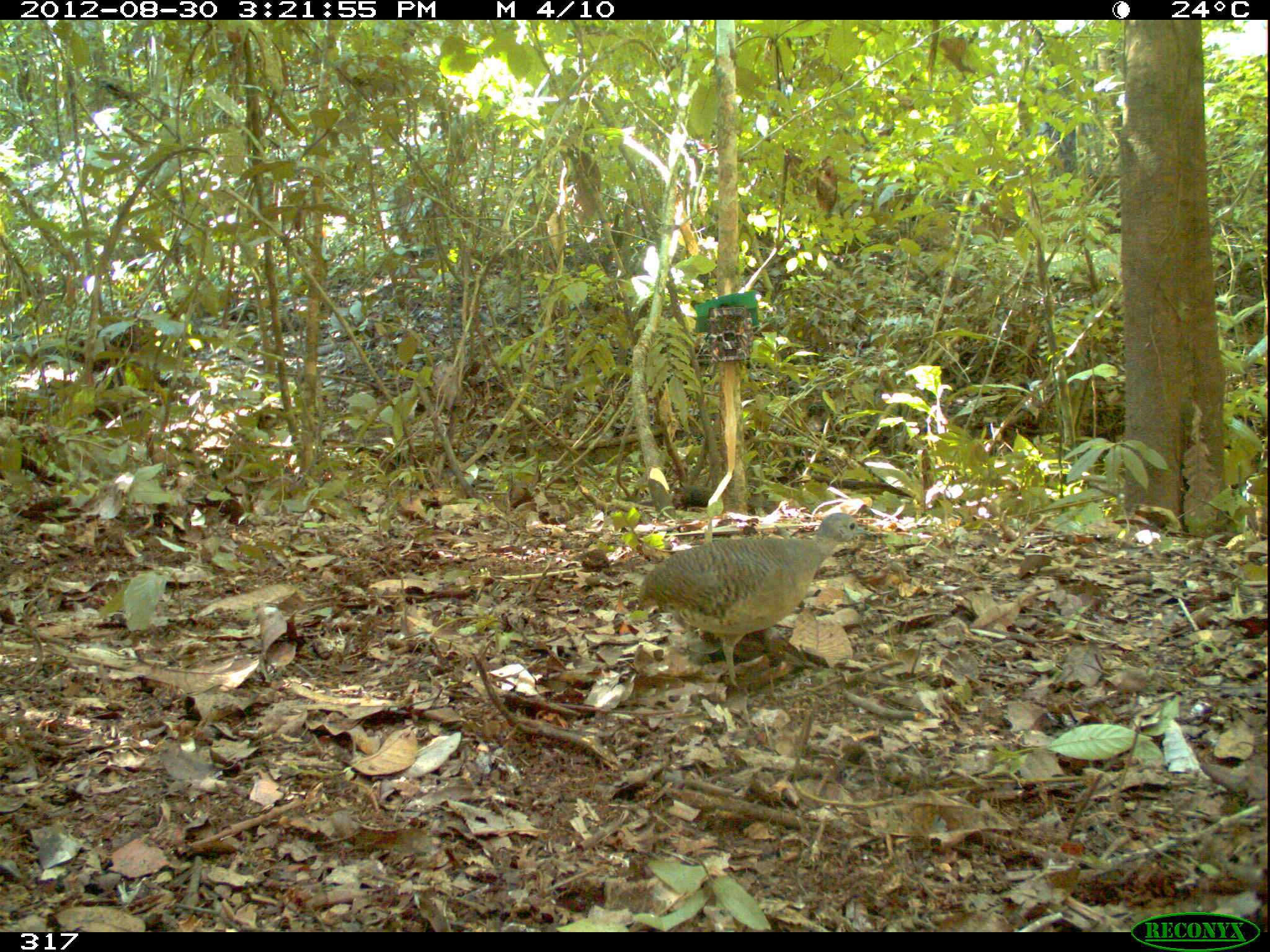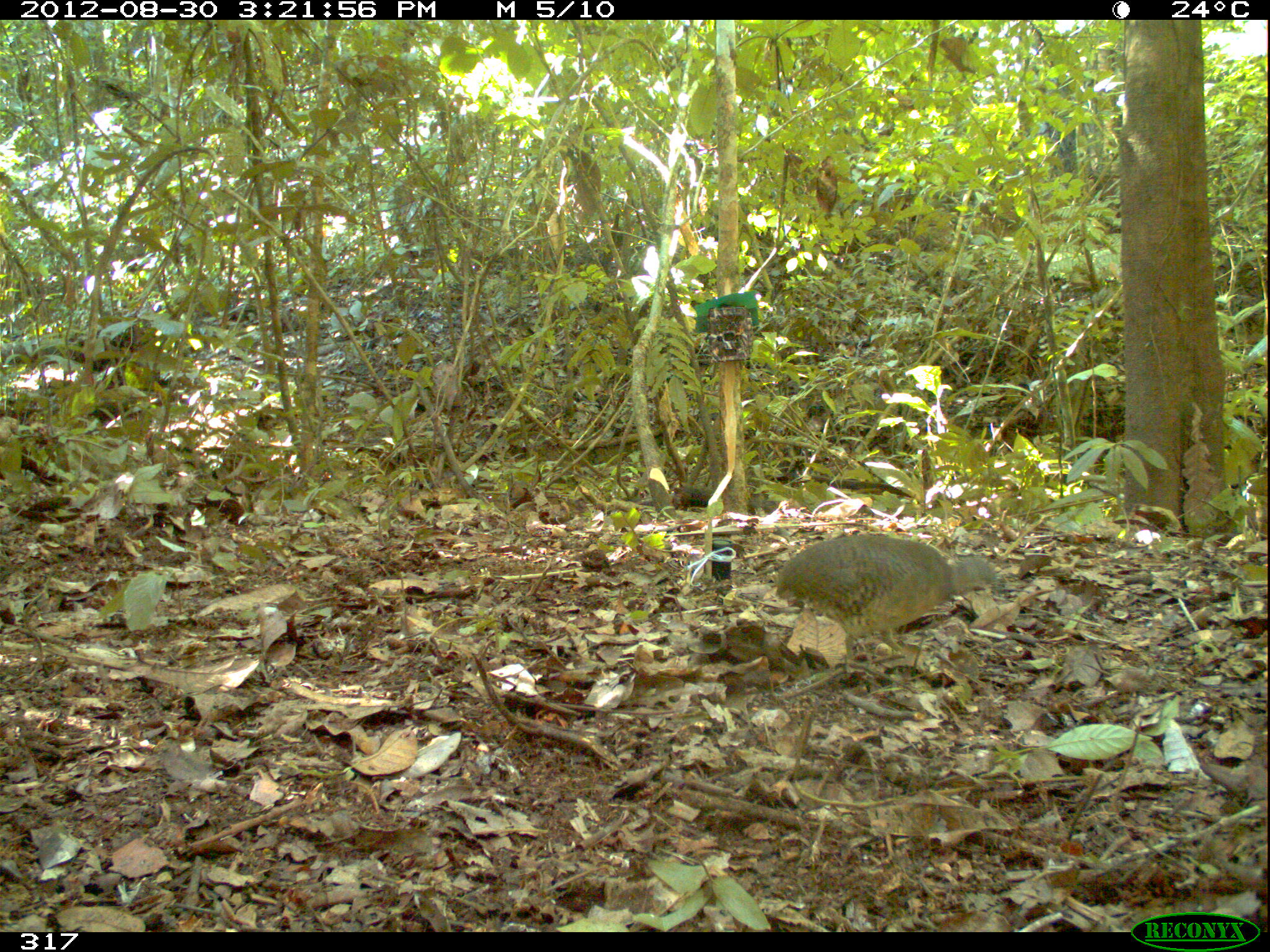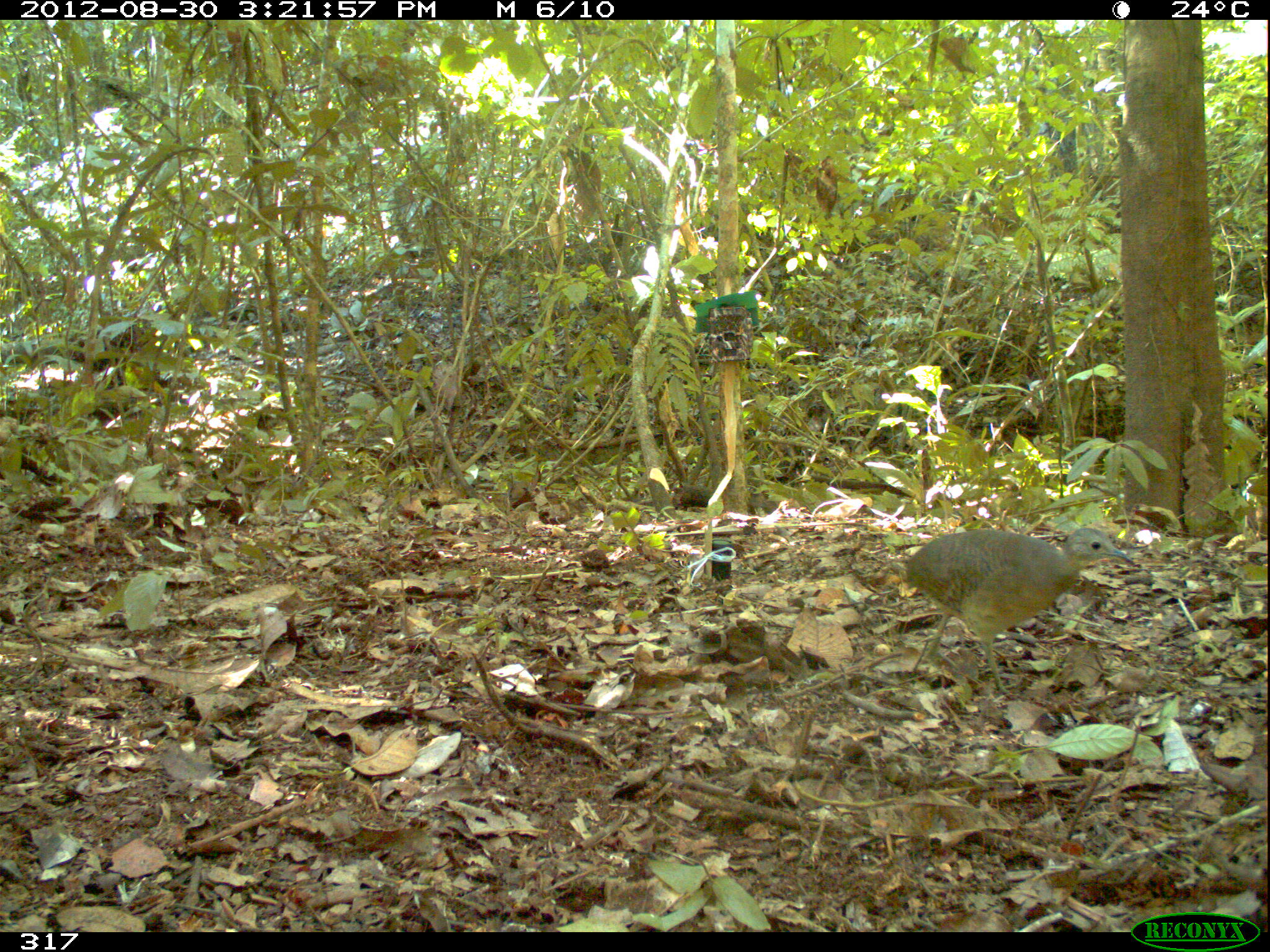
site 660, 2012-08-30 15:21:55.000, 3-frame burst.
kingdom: Animalia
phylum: Chordata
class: Aves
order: Galliformes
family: Phasianidae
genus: Alectoris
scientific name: Alectoris rufa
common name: red-legged partridge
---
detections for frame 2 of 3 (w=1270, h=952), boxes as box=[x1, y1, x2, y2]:
alectoris rufa: box=[775, 532, 1000, 673]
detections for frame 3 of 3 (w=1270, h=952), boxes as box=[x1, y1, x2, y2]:
alectoris rufa: box=[903, 525, 1134, 694]